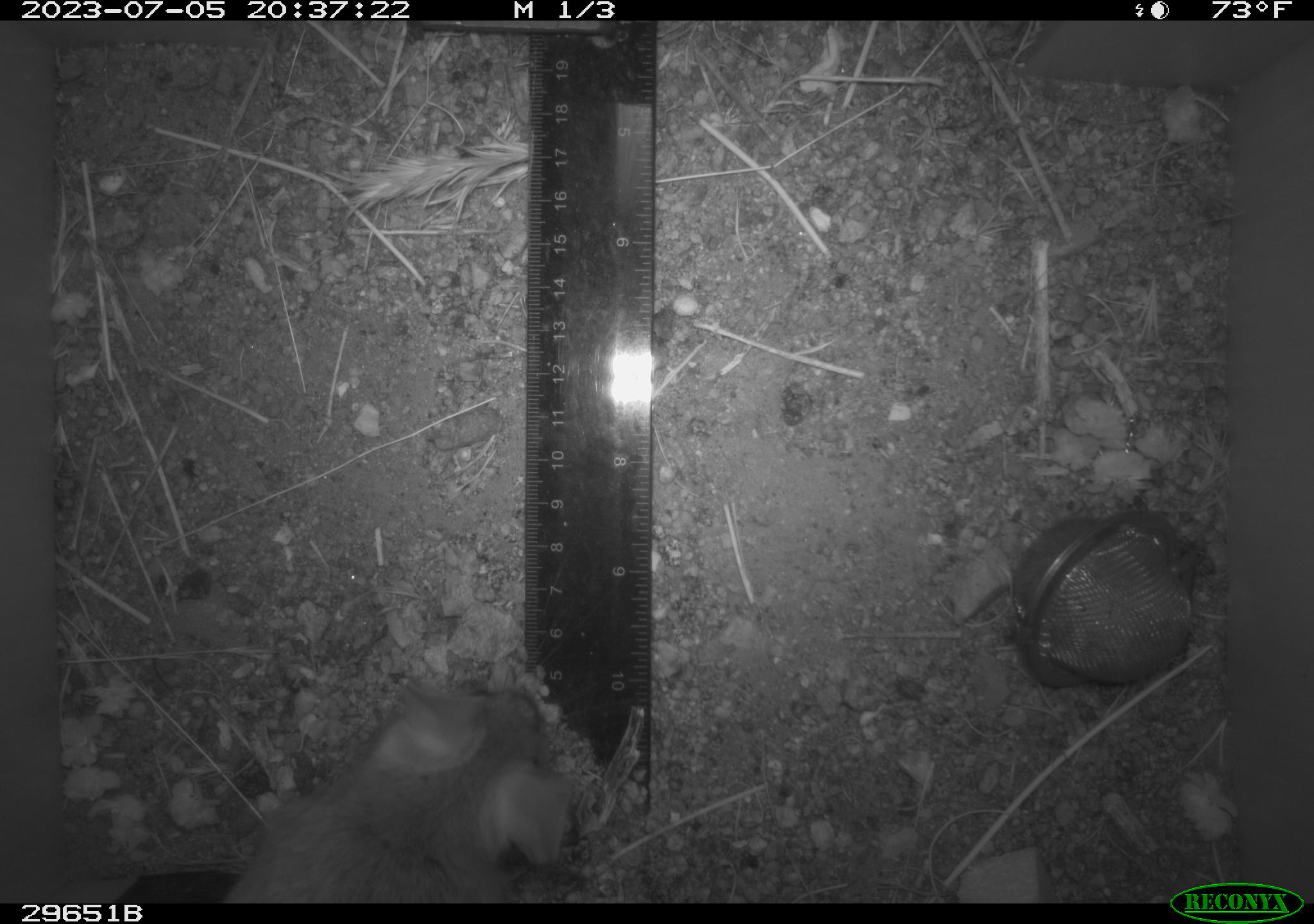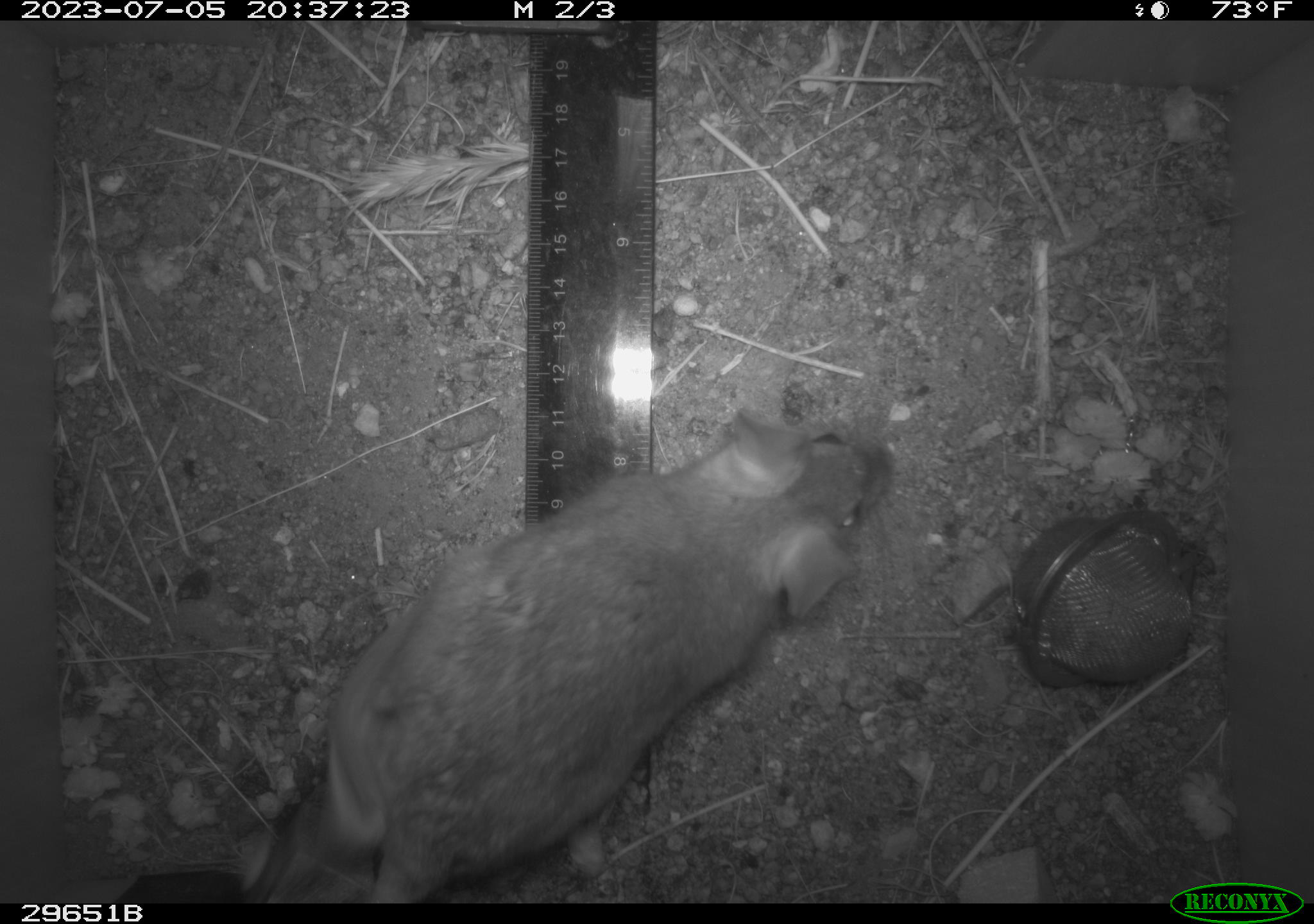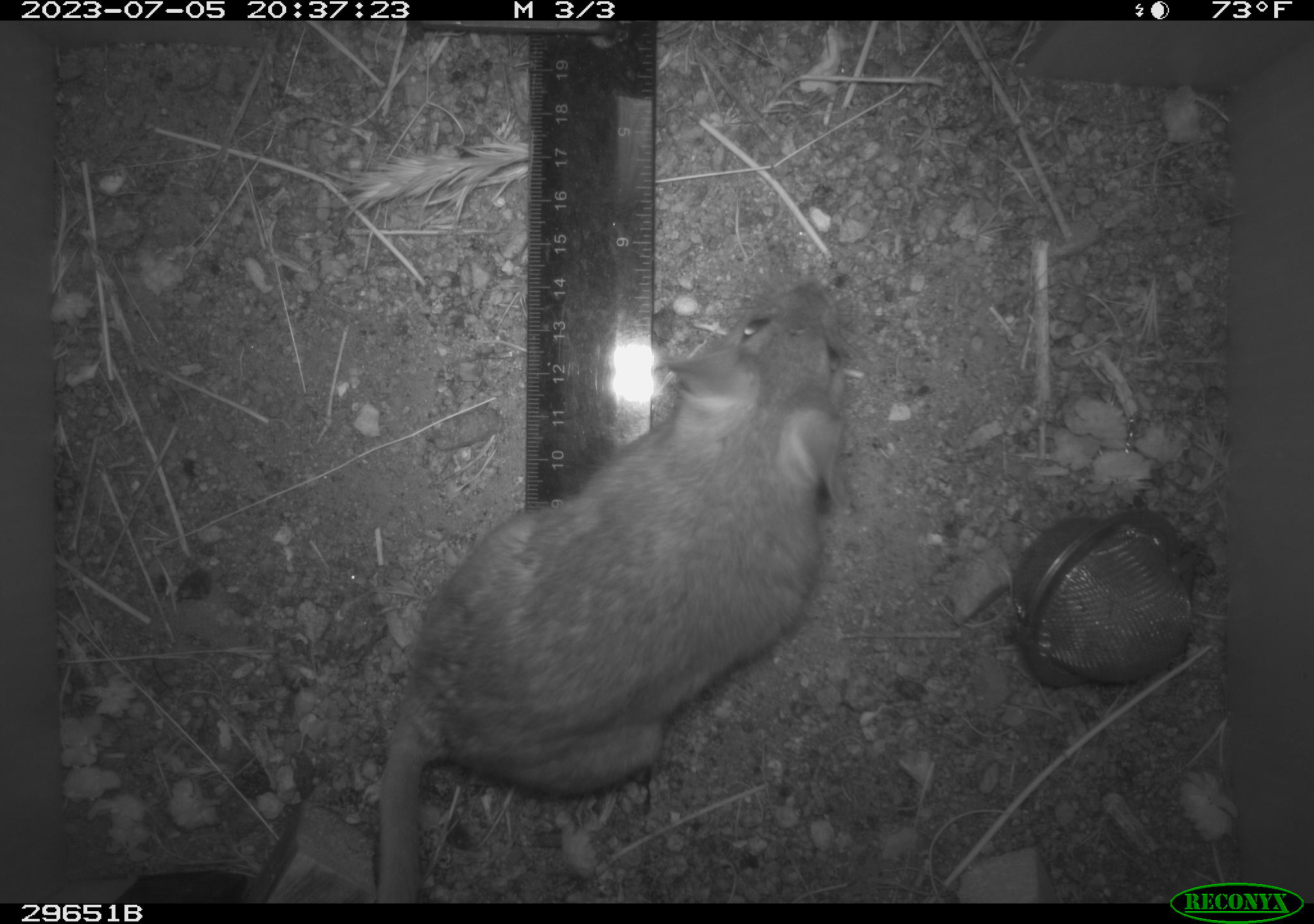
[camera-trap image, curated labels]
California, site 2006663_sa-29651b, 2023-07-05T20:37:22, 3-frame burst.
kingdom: Animalia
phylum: Chordata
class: Mammalia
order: Rodentia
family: Cricetidae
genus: Neotoma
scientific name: Neotoma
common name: pack rat or woodrat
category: neotoma species